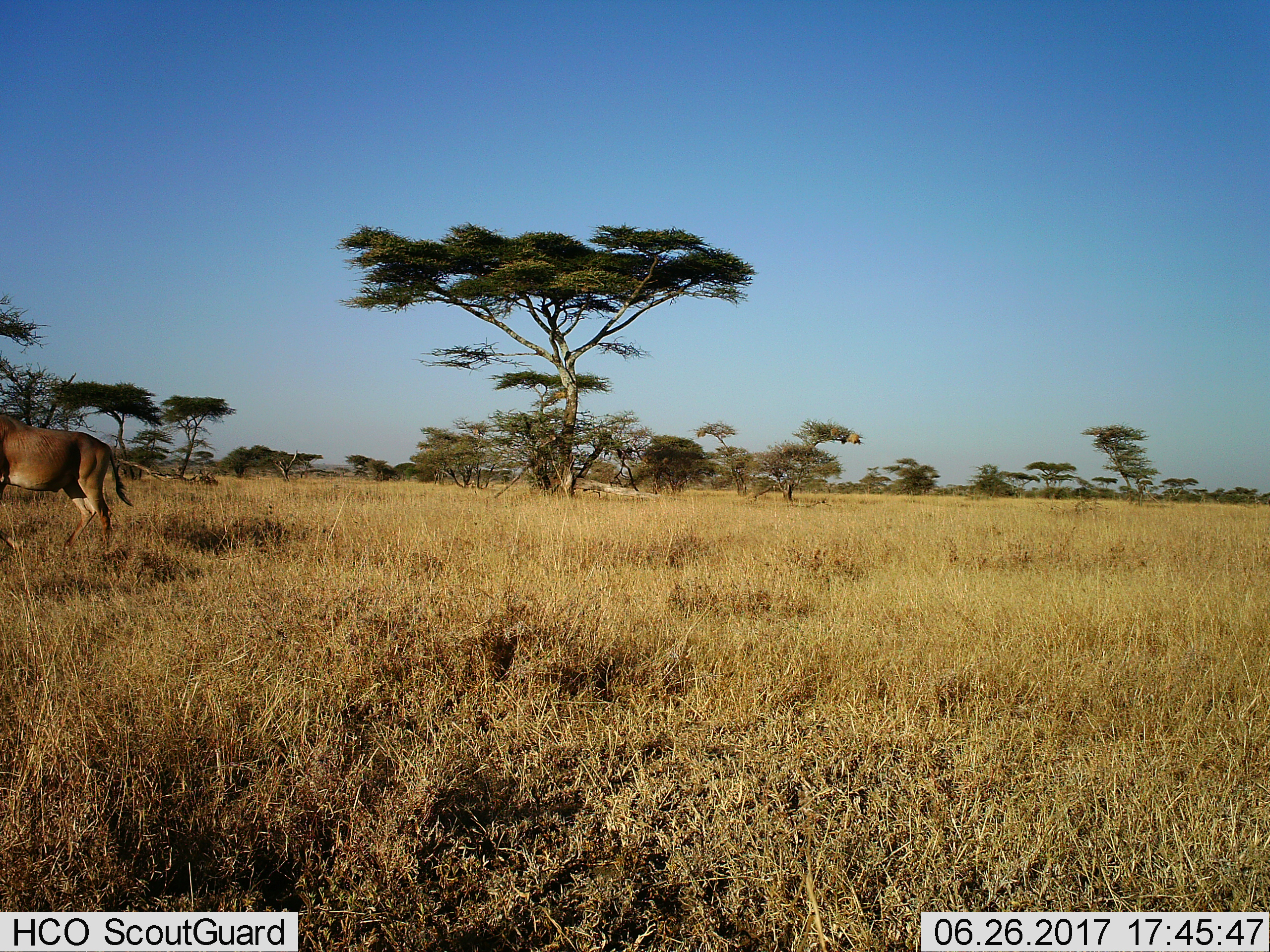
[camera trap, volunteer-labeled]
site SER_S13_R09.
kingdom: Animalia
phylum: Chordata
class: Mammalia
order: Artiodactyla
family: Bovidae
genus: Alcelaphus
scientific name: Alcelaphus buselaphus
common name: hartebeest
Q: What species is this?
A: Hartebeest (Alcelaphus buselaphus).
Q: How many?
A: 1.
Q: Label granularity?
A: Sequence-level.